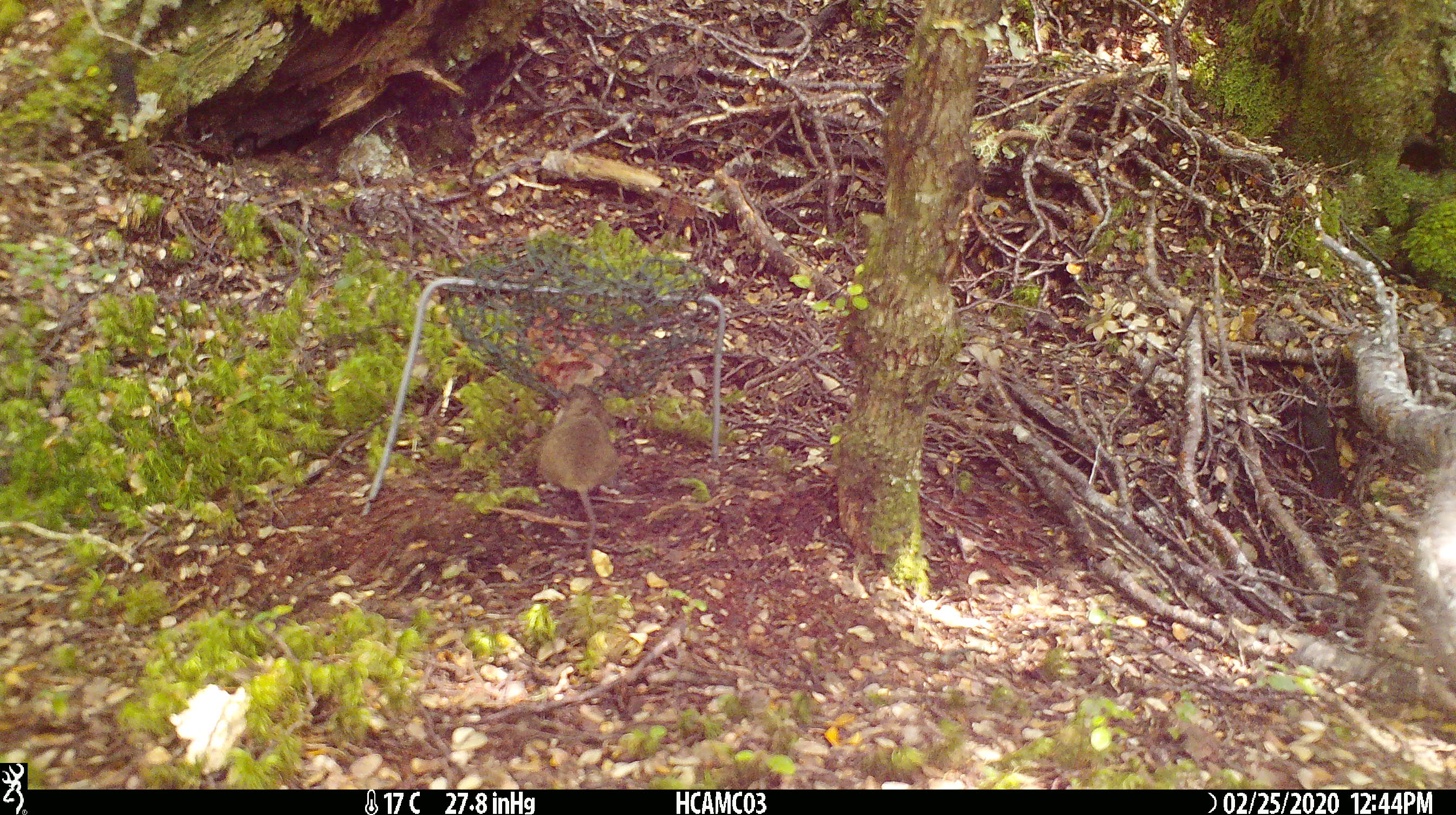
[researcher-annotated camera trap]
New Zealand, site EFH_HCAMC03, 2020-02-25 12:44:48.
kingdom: Animalia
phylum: Chordata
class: Mammalia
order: Rodentia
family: Muridae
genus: Mus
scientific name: Mus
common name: mouse